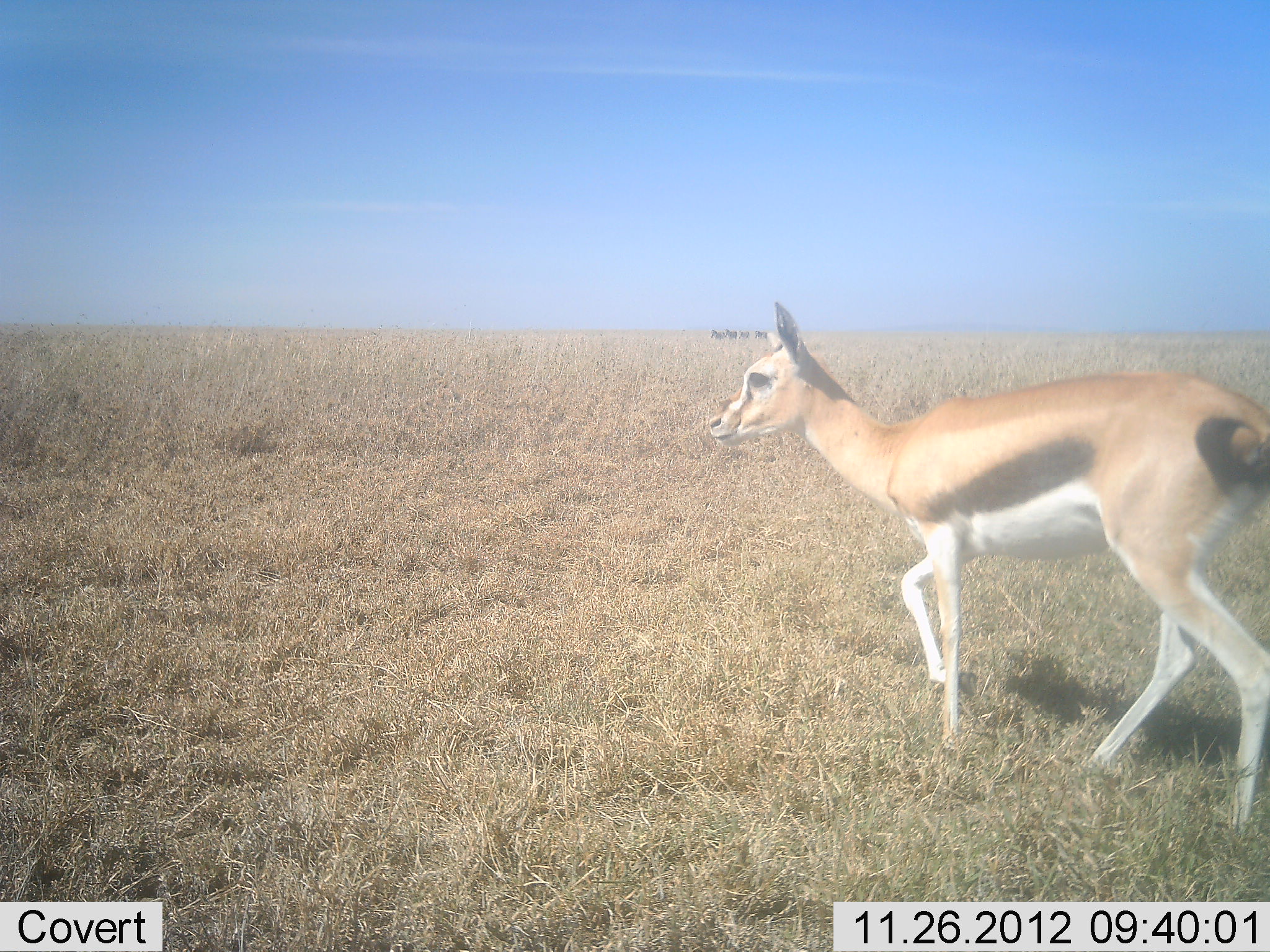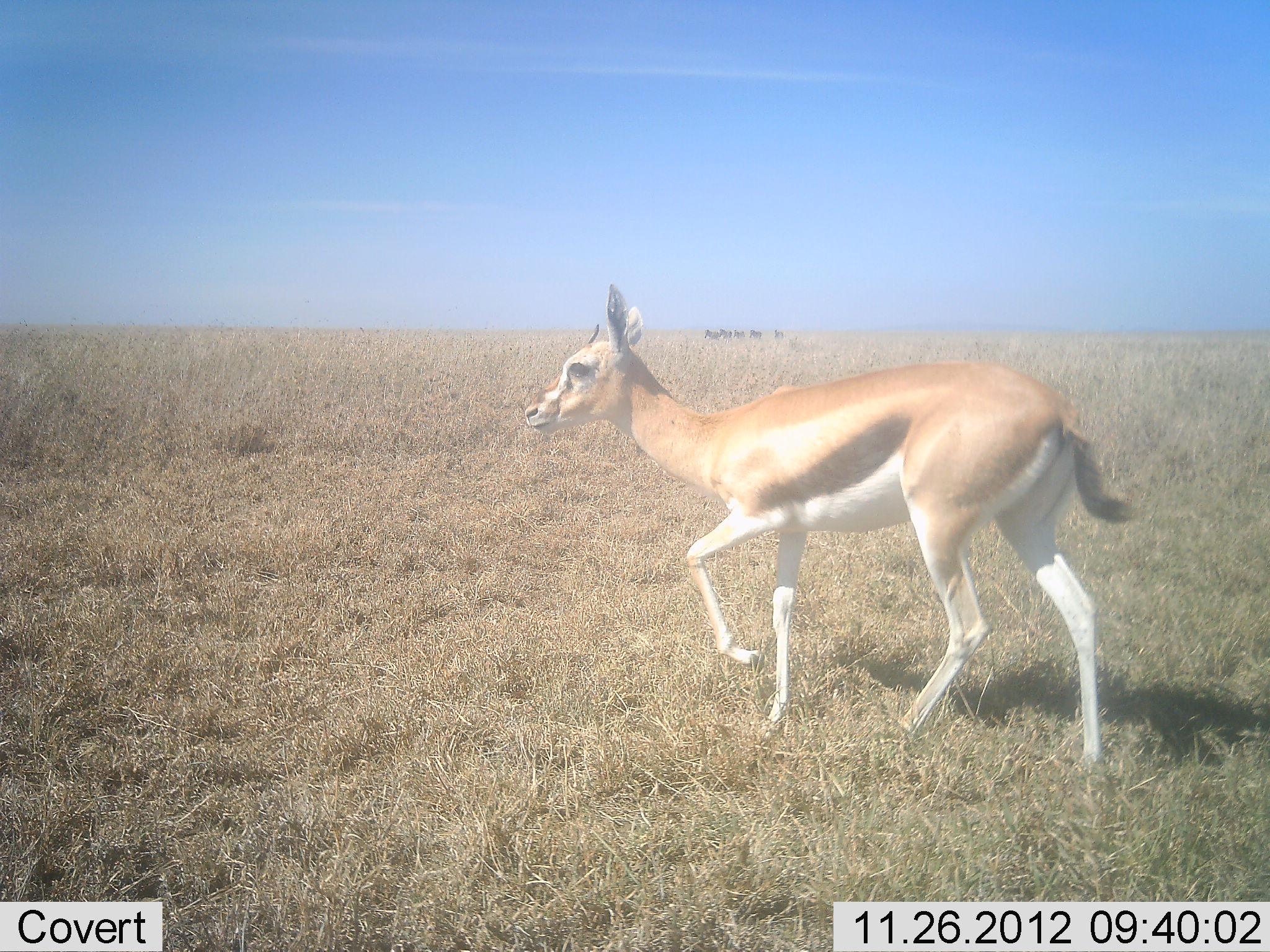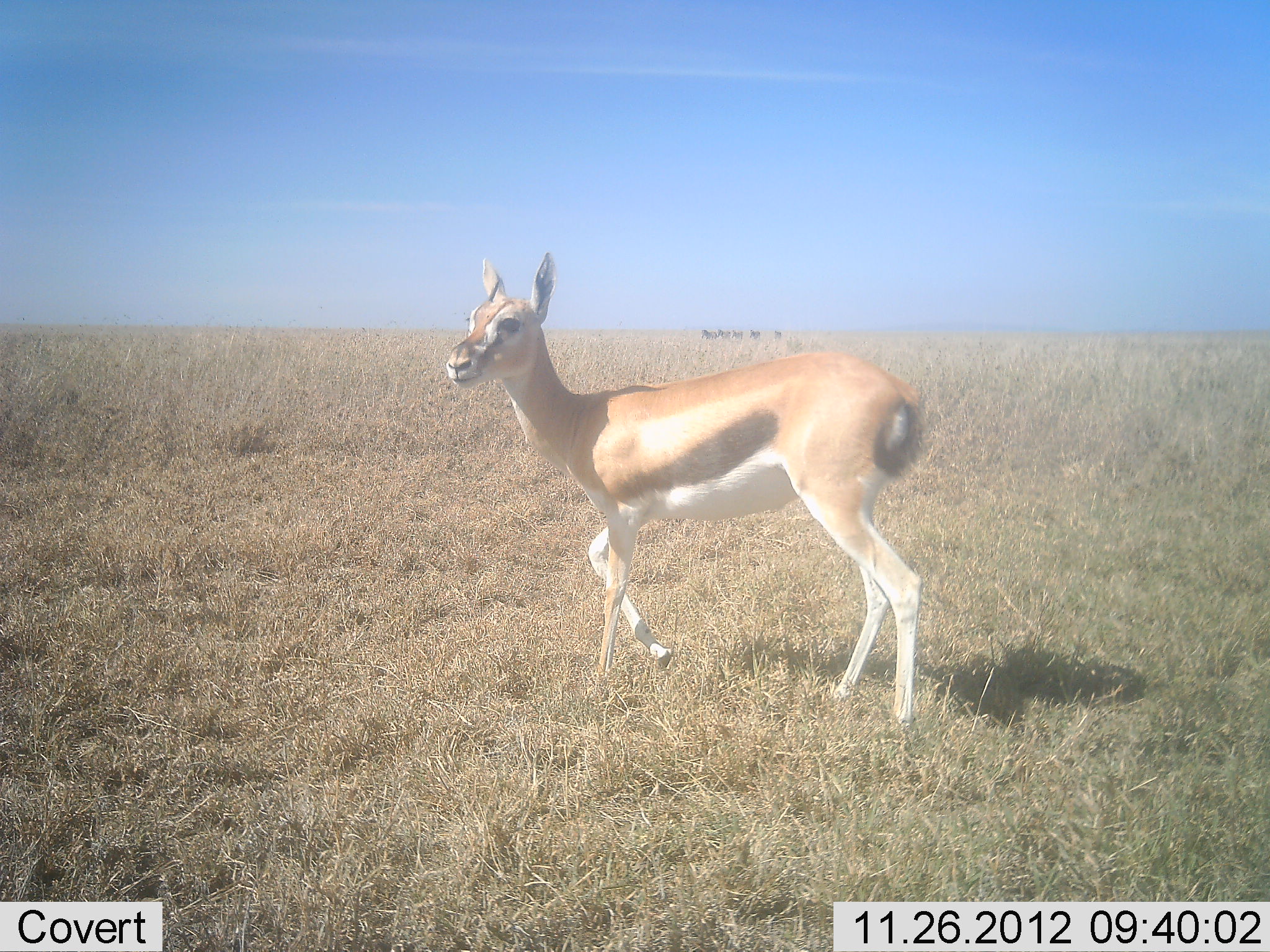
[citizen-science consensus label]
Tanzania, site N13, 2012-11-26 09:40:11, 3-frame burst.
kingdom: Animalia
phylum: Chordata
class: Mammalia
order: Artiodactyla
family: Bovidae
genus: Eudorcas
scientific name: Eudorcas thomsonii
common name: thomson's gazelle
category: gazellethomsons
Gazellethomsons (thomson's gazelle) (Eudorcas thomsonii), count 1. Behavior (volunteer vote fractions): standing 3%, resting 0%, moving 100%, interacting 0%. Young present (vote fraction): 3%. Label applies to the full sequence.